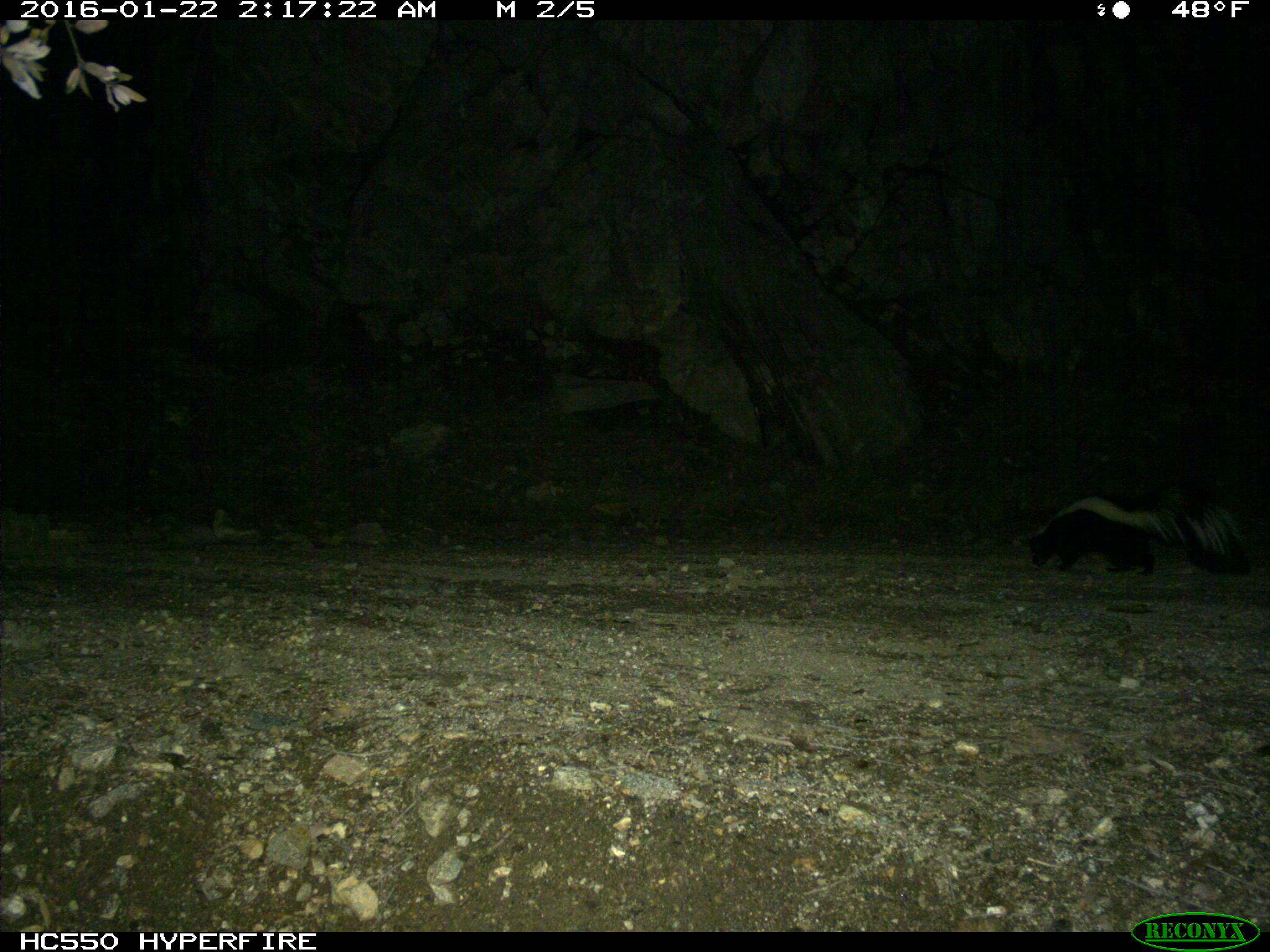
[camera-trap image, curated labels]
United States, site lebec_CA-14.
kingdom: Animalia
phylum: Chordata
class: Mammalia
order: Carnivora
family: Mephitidae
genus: Mephitis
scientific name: Mephitis mephitis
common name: striped skunk